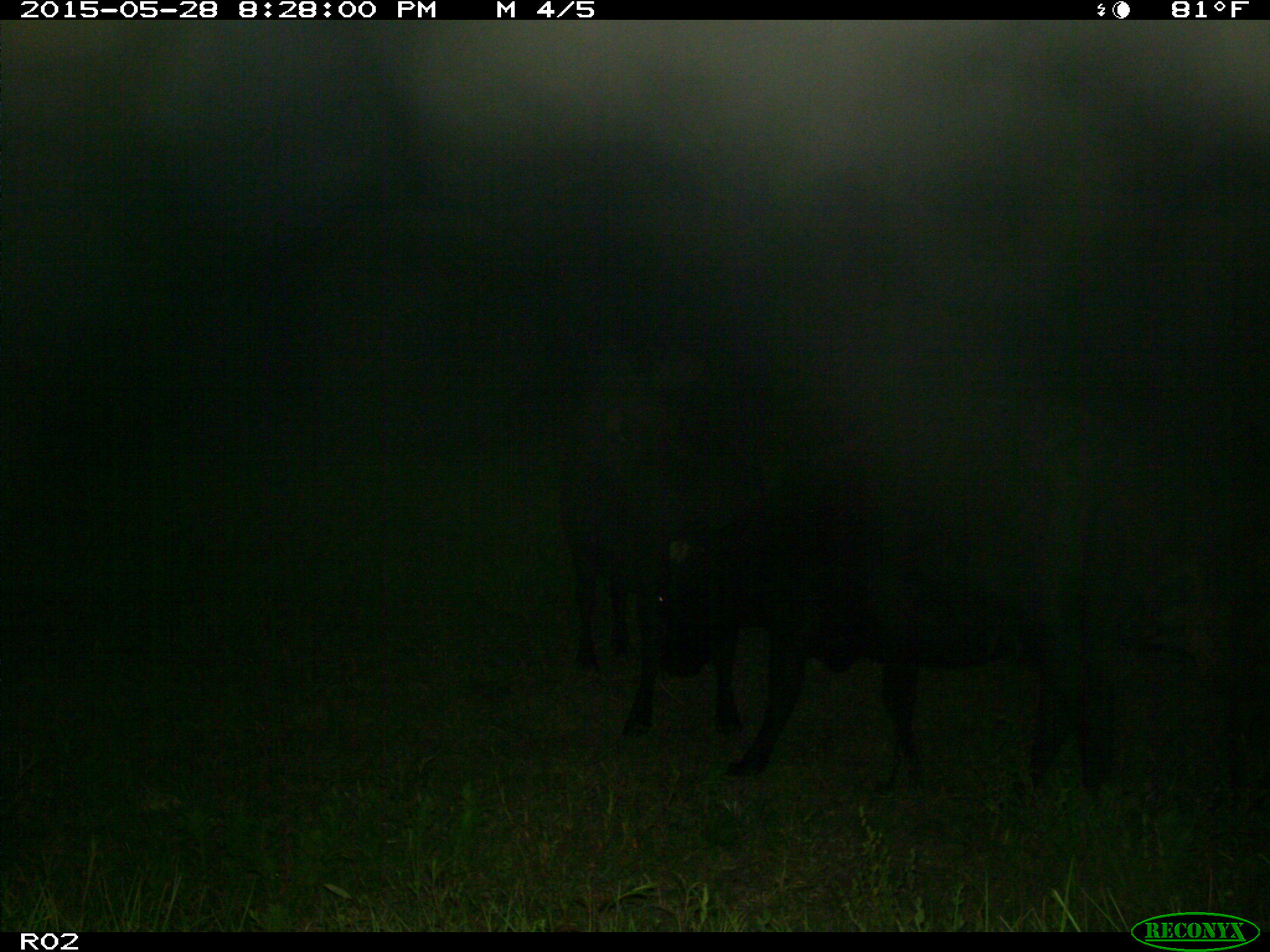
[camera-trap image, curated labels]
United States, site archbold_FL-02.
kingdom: Animalia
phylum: Chordata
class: Mammalia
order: Artiodactyla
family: Bovidae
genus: Bos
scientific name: Bos taurus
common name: domestic cow